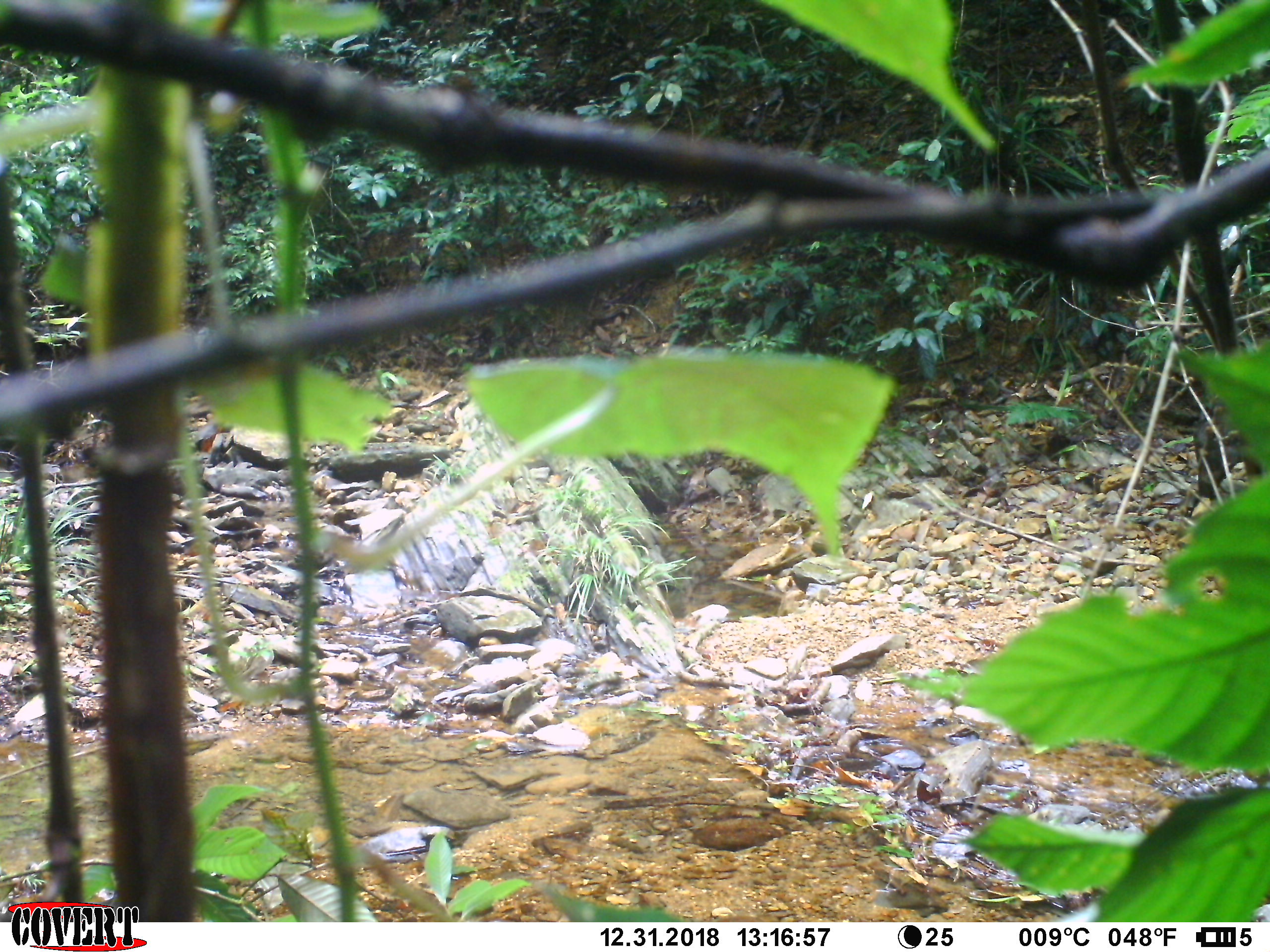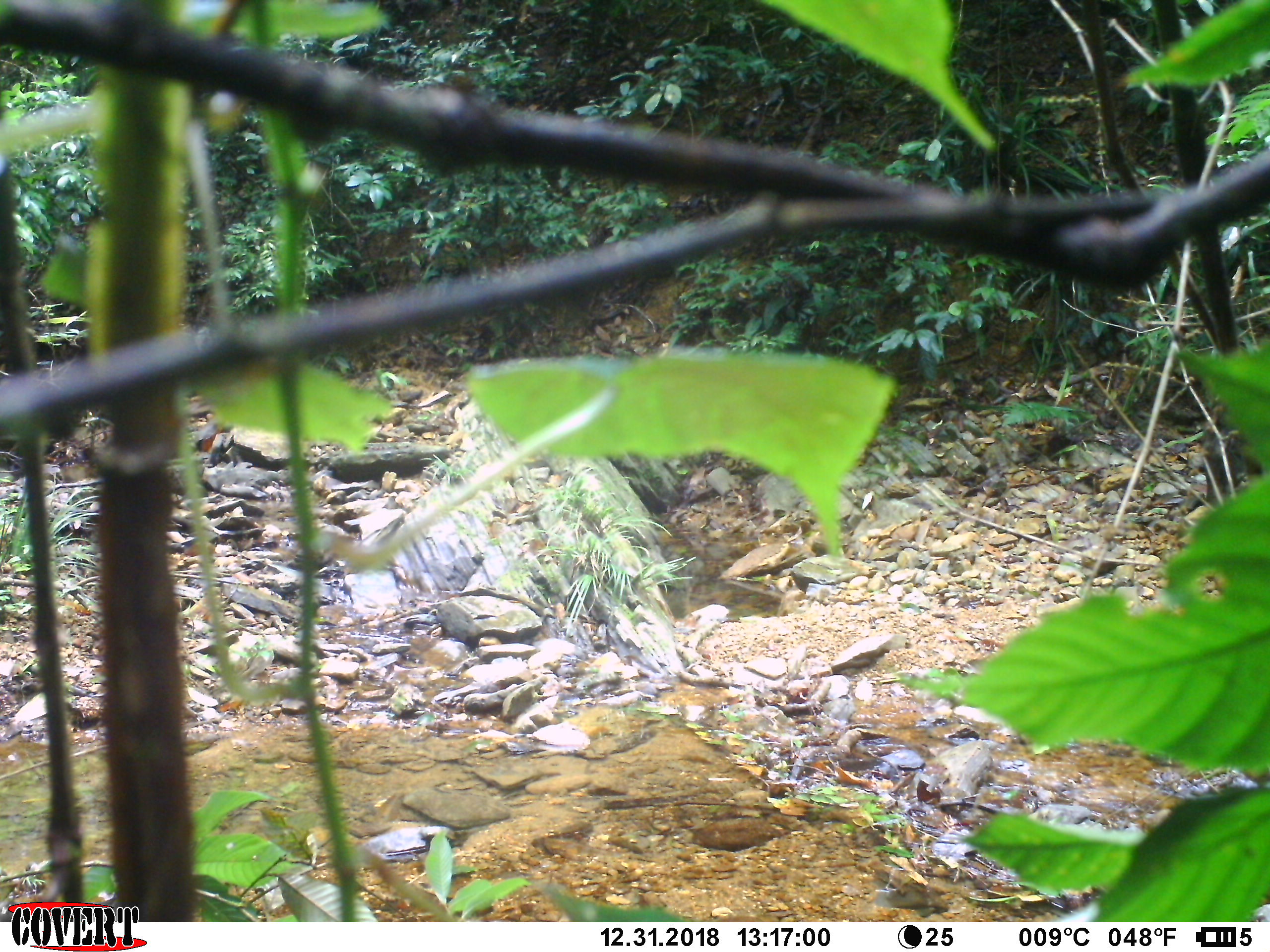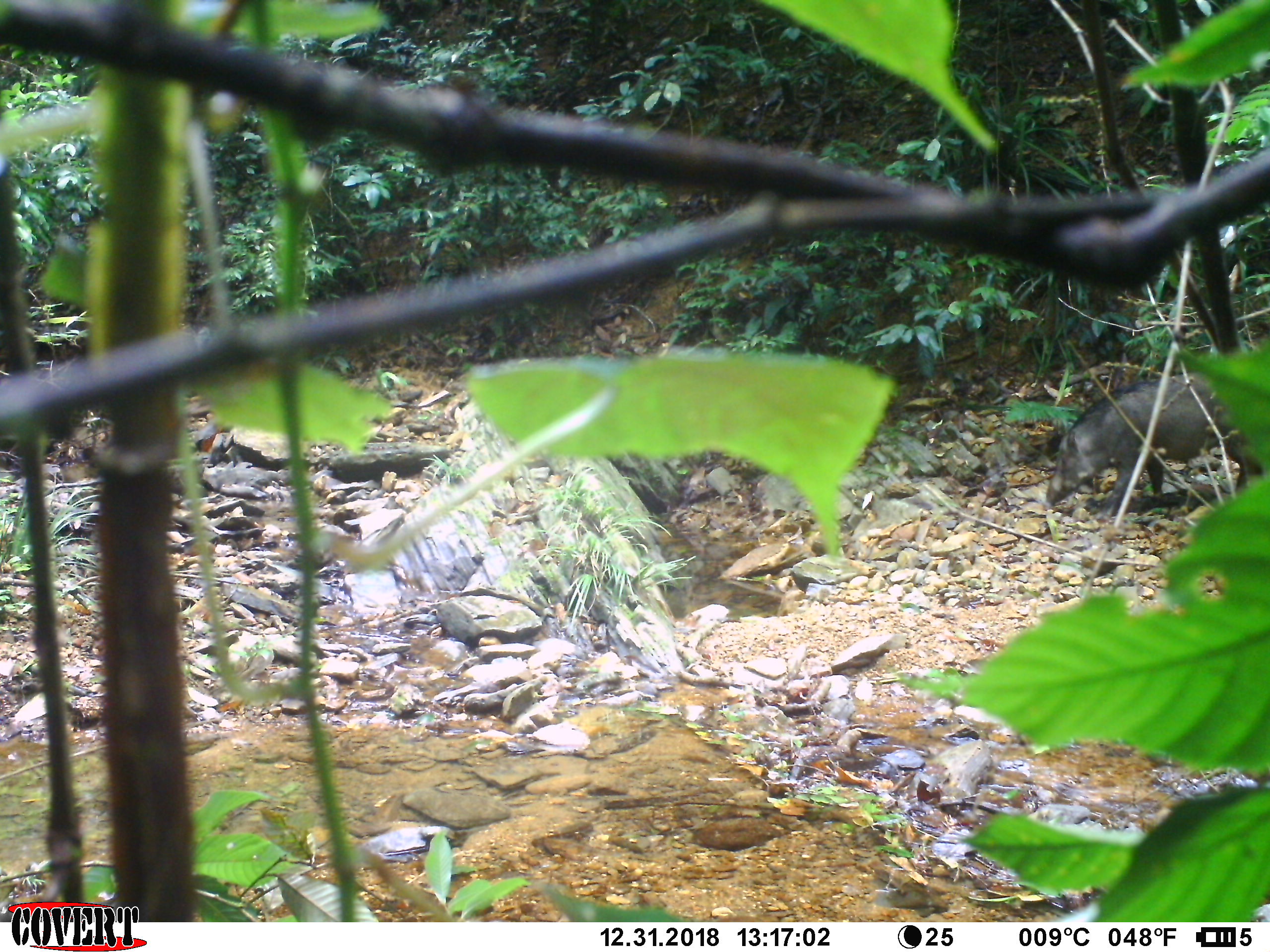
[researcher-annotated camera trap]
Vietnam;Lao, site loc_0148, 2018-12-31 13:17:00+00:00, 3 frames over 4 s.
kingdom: Animalia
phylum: Chordata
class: Mammalia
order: Artiodactyla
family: Suidae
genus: Sus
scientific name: Sus scrofa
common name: eurasian wild pig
Eurasian wild pig (Sus scrofa). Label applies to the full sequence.